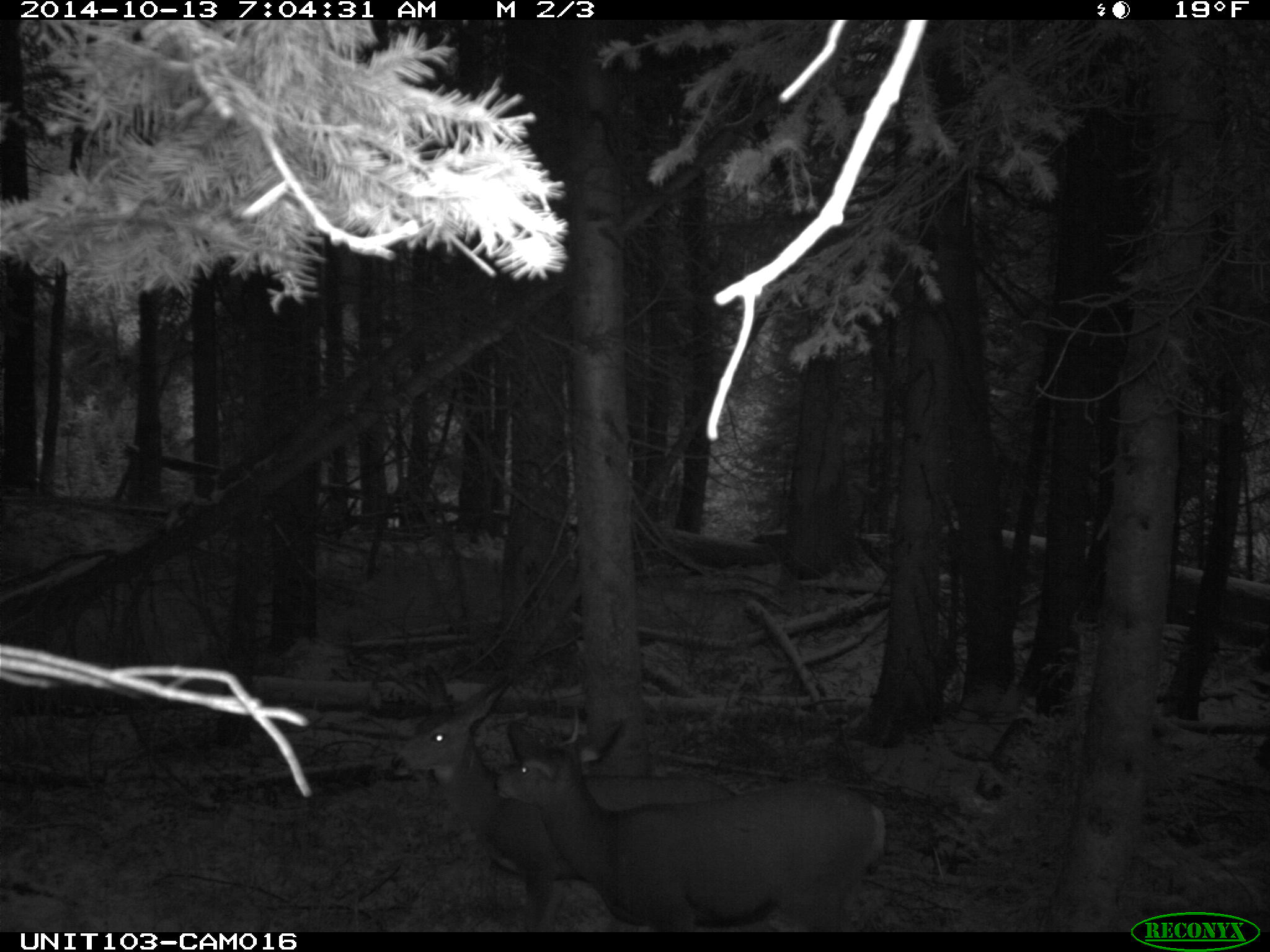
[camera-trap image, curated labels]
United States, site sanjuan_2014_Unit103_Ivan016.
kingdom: Animalia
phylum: Chordata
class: Mammalia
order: Artiodactyla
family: Cervidae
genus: Odocoileus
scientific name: Odocoileus hemionus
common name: mule deer